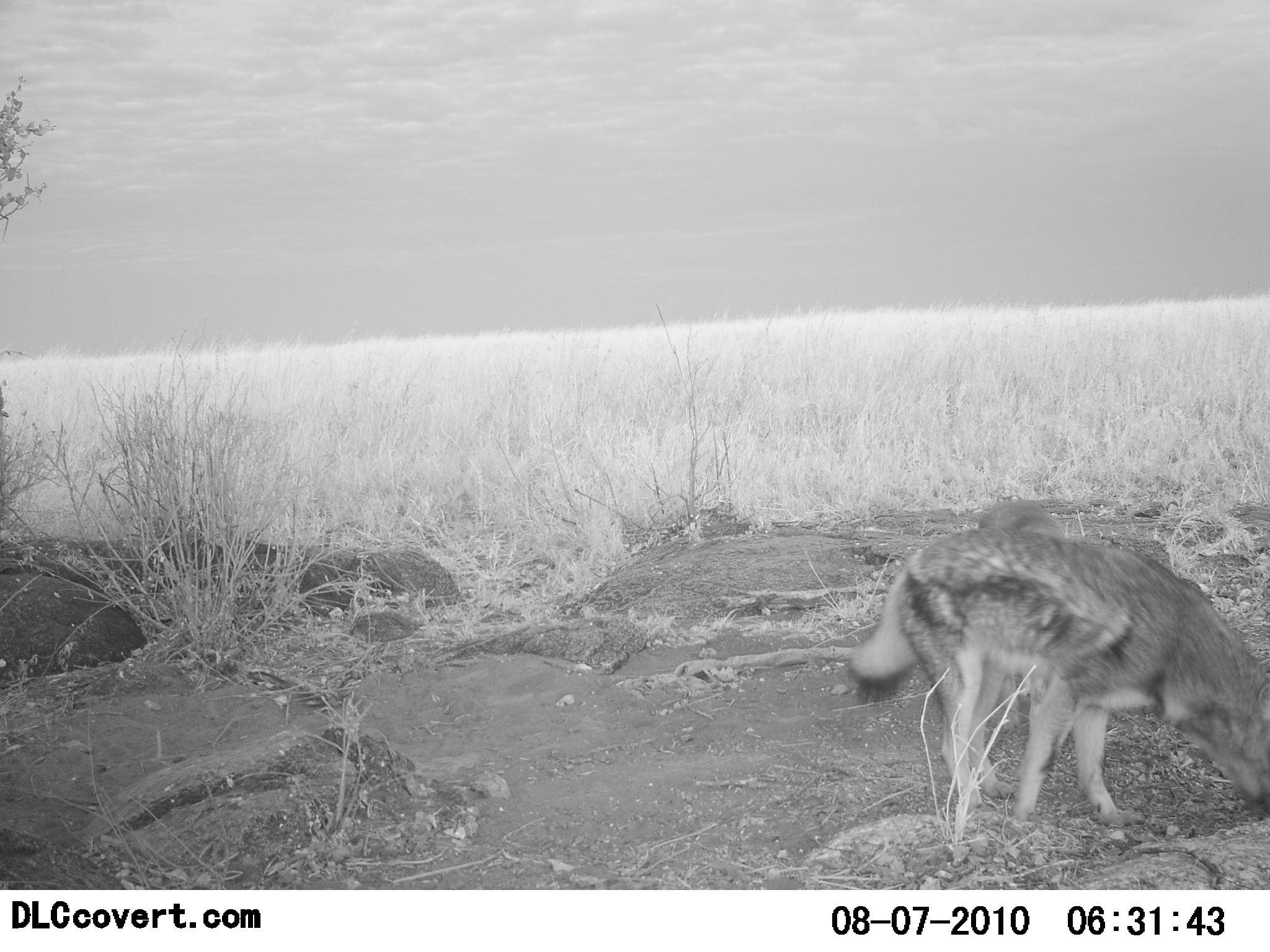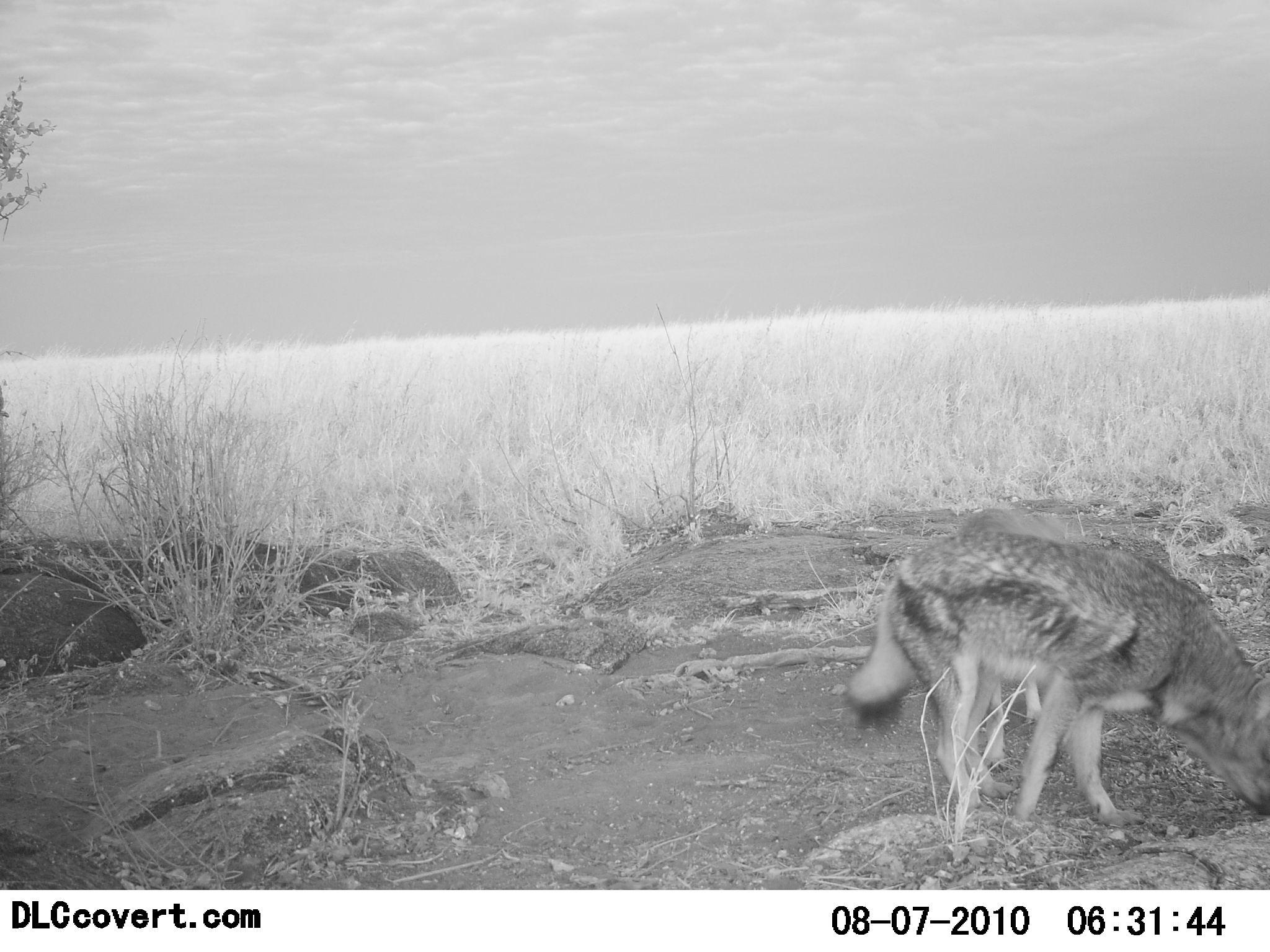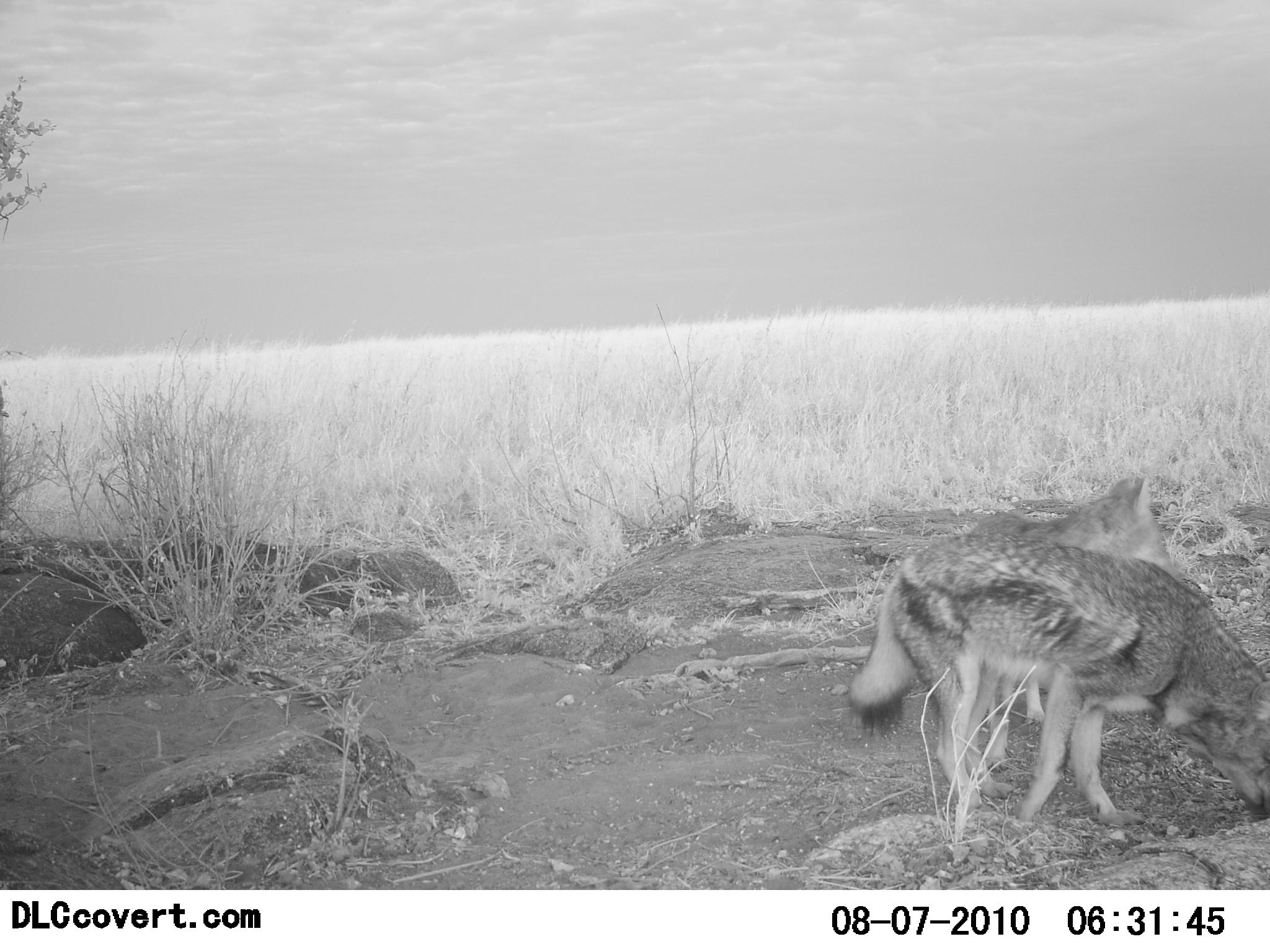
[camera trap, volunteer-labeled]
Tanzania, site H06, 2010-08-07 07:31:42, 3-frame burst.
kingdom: Animalia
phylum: Chordata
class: Mammalia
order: Carnivora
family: Canidae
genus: Lupulella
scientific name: Lupulella mesomelas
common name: black-backed jackal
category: jackal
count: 2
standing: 73%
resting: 9%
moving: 27%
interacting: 18%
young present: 0%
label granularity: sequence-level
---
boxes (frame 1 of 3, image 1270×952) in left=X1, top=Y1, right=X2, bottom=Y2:
animal: left=842, top=527, right=1268, bottom=824; left=976, top=503, right=1065, bottom=532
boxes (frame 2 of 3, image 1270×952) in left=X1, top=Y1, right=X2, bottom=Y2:
animal: left=845, top=534, right=1269, bottom=830; left=953, top=506, right=1073, bottom=537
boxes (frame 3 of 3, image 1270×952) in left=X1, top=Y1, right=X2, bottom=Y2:
animal: left=844, top=538, right=1269, bottom=822; left=965, top=479, right=1176, bottom=570